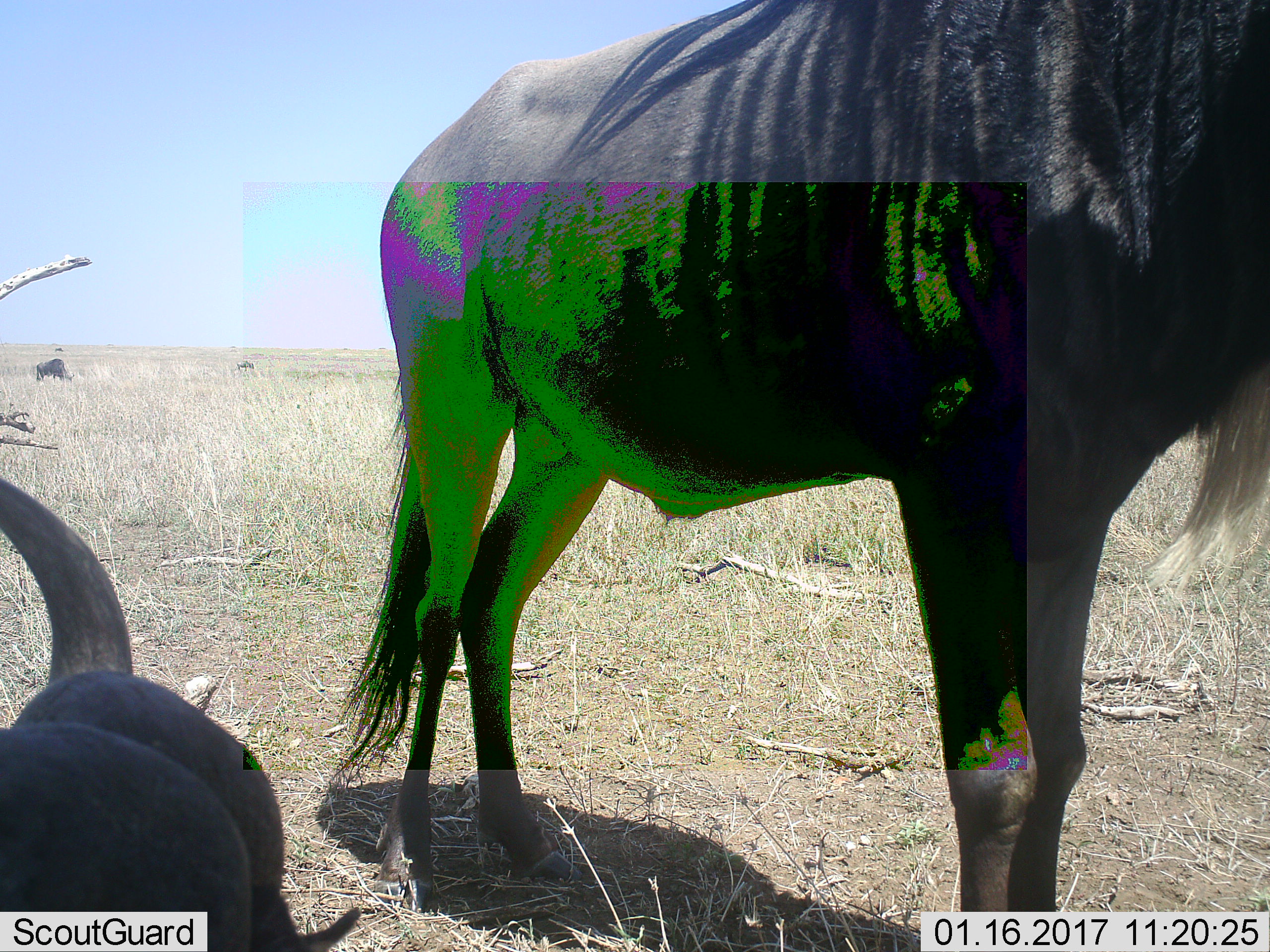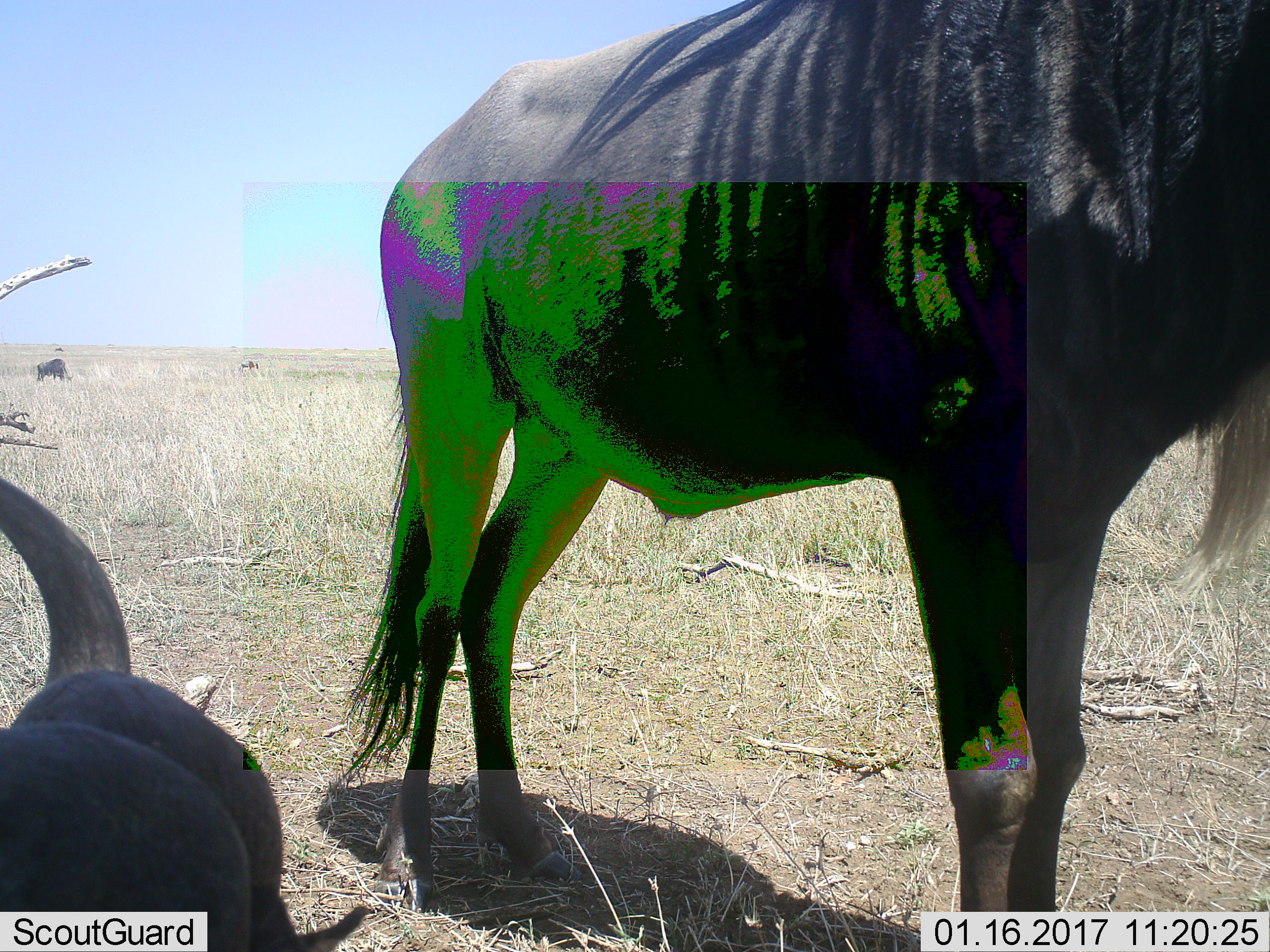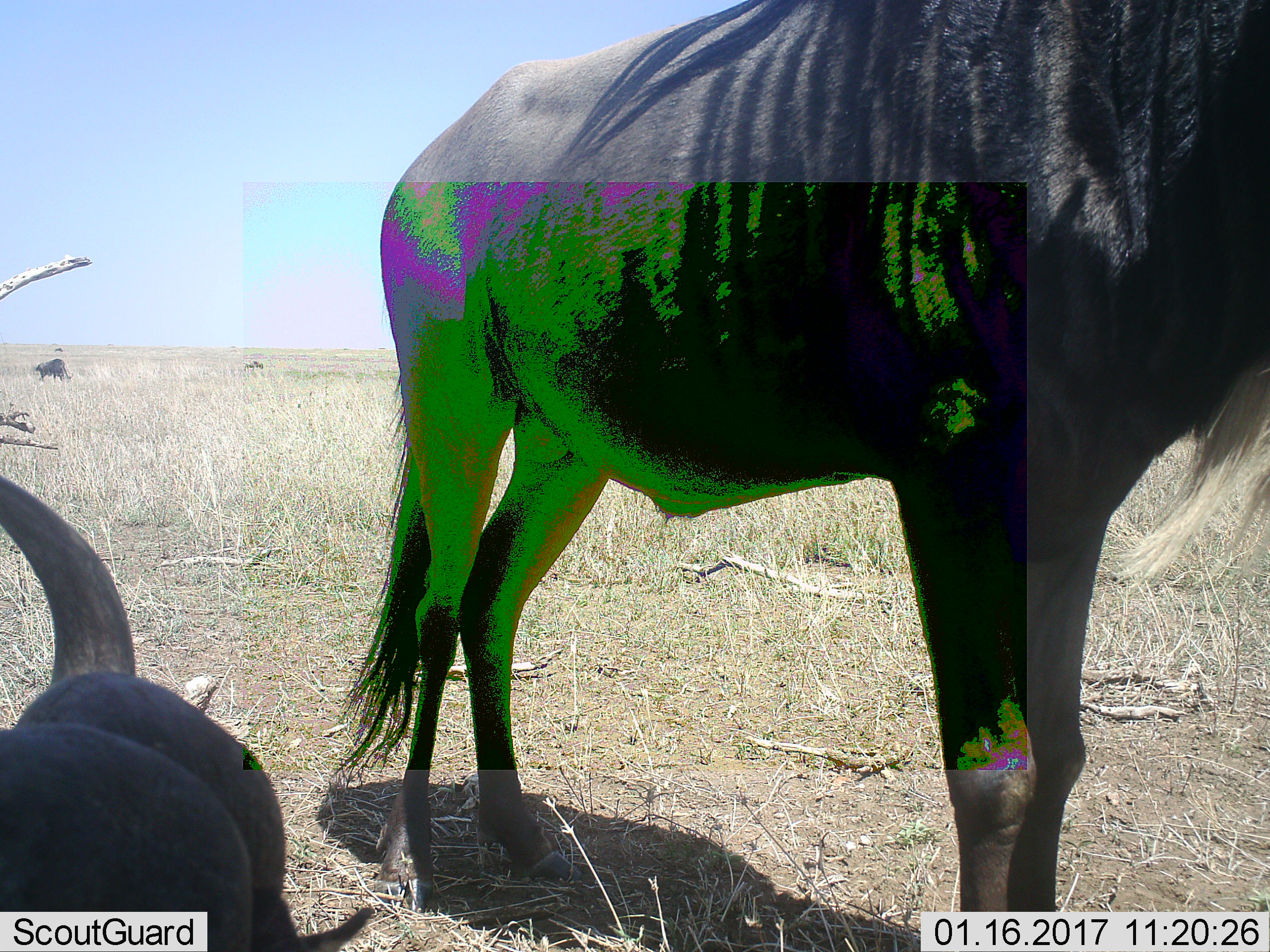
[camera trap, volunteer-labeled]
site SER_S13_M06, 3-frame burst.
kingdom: Animalia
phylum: Chordata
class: Mammalia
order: Artiodactyla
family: Bovidae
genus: Connochaetes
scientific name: Connochaetes taurinus taurinus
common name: blue wildebeest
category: wildebeestblue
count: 4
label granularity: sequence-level